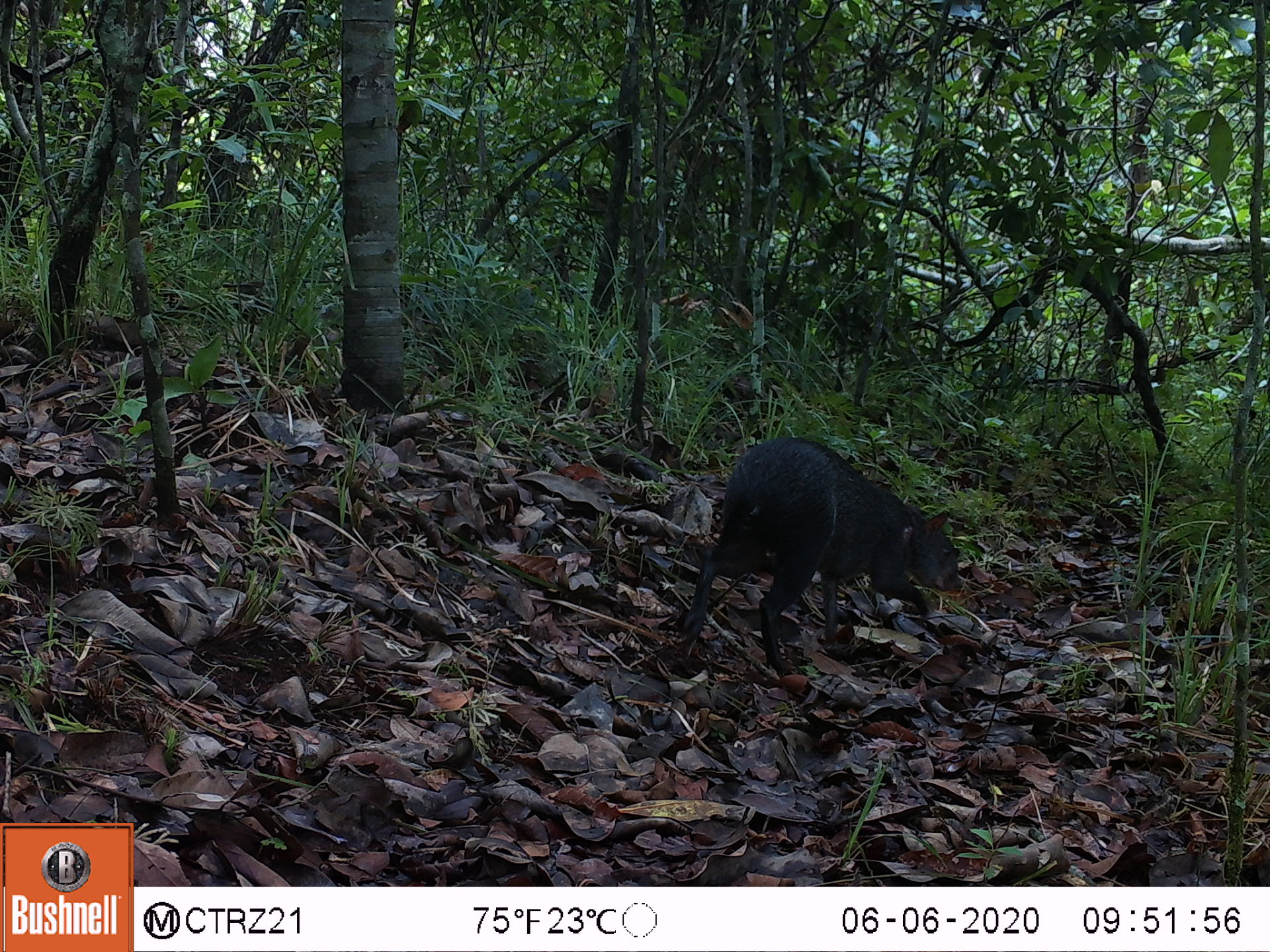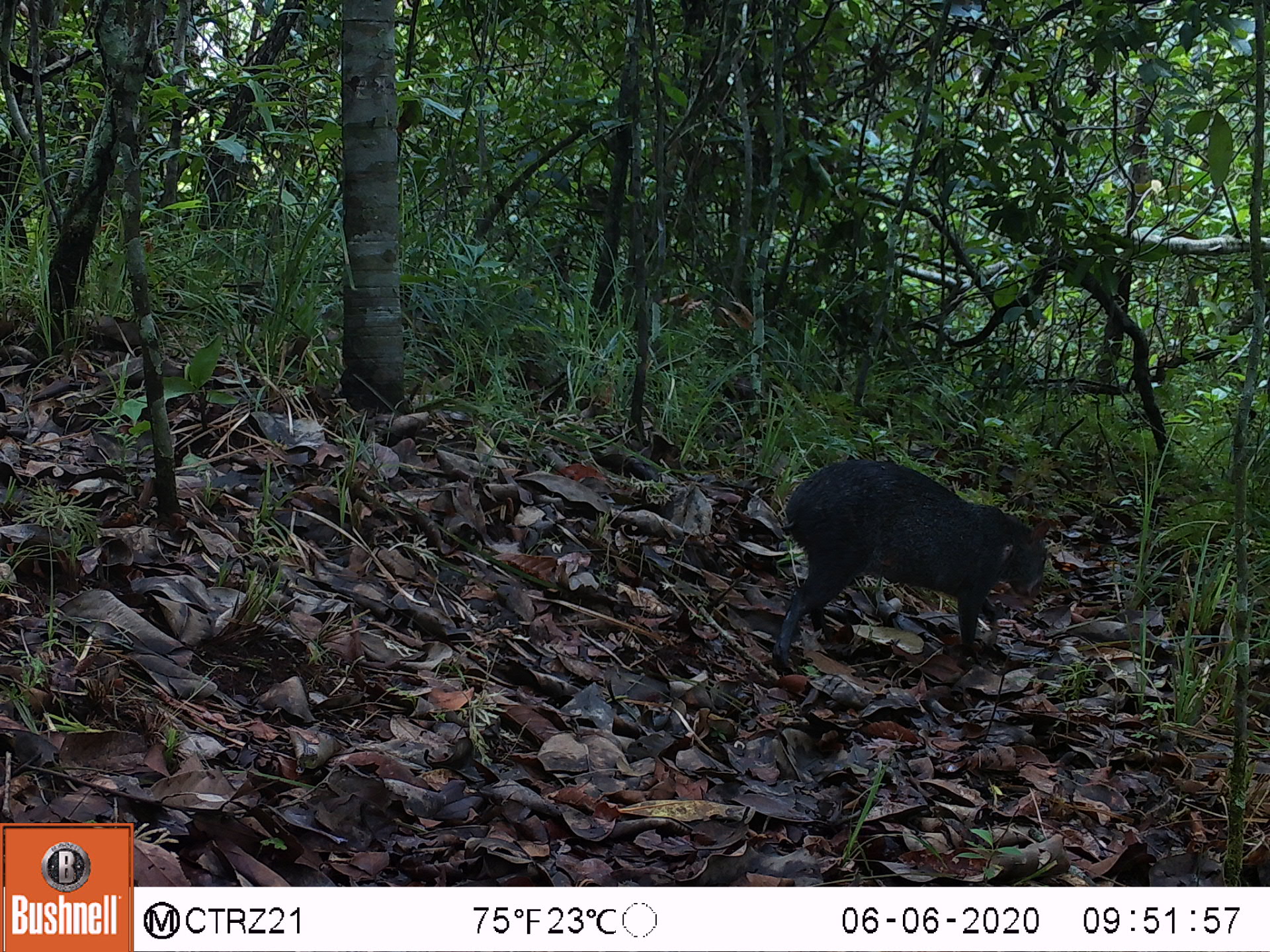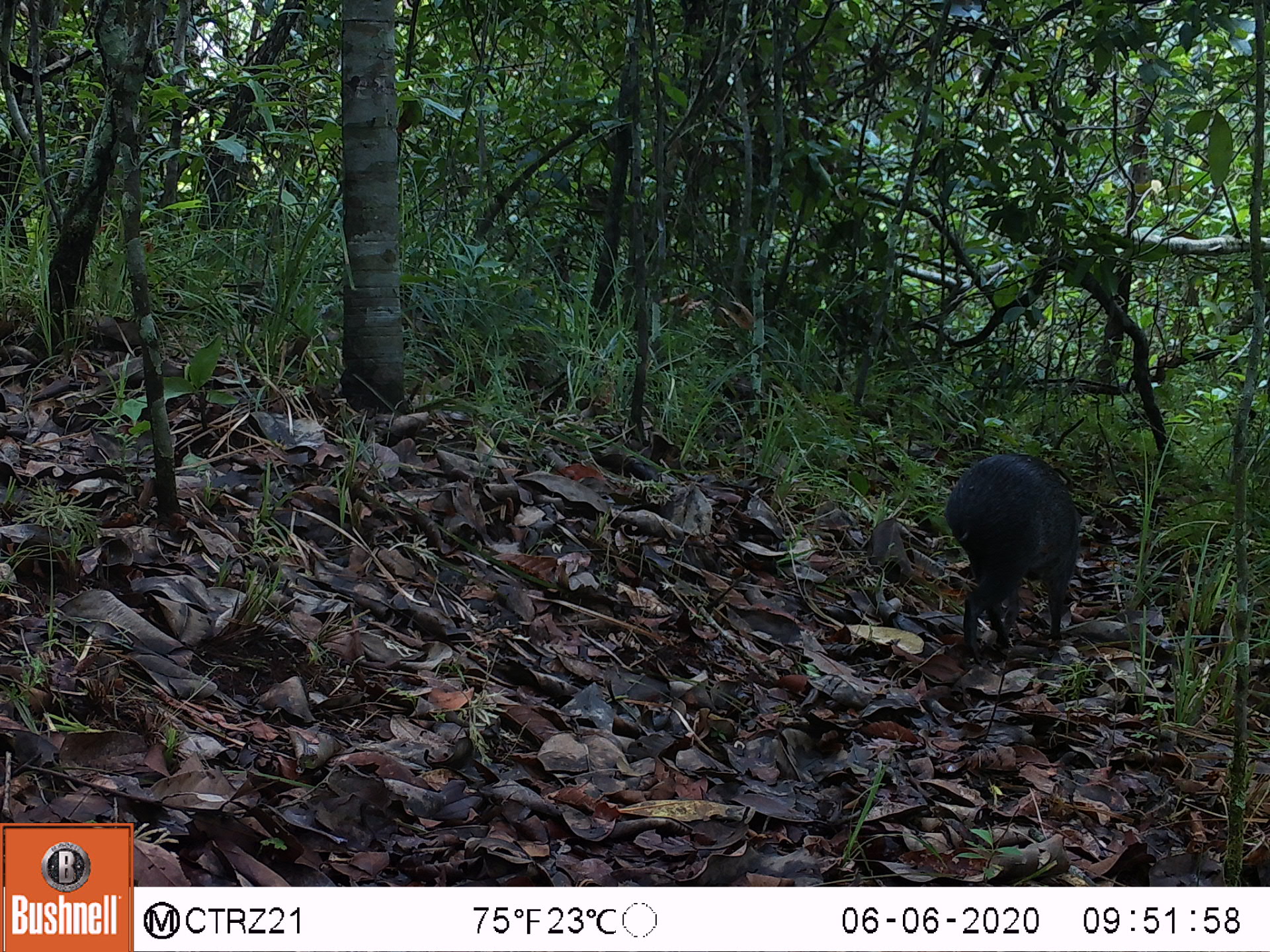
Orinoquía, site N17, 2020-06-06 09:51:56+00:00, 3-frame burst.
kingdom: Animalia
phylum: Chordata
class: Mammalia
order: Rodentia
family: Dasyproctidae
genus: Dasyprocta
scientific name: Dasyprocta fuliginosa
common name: black agouti